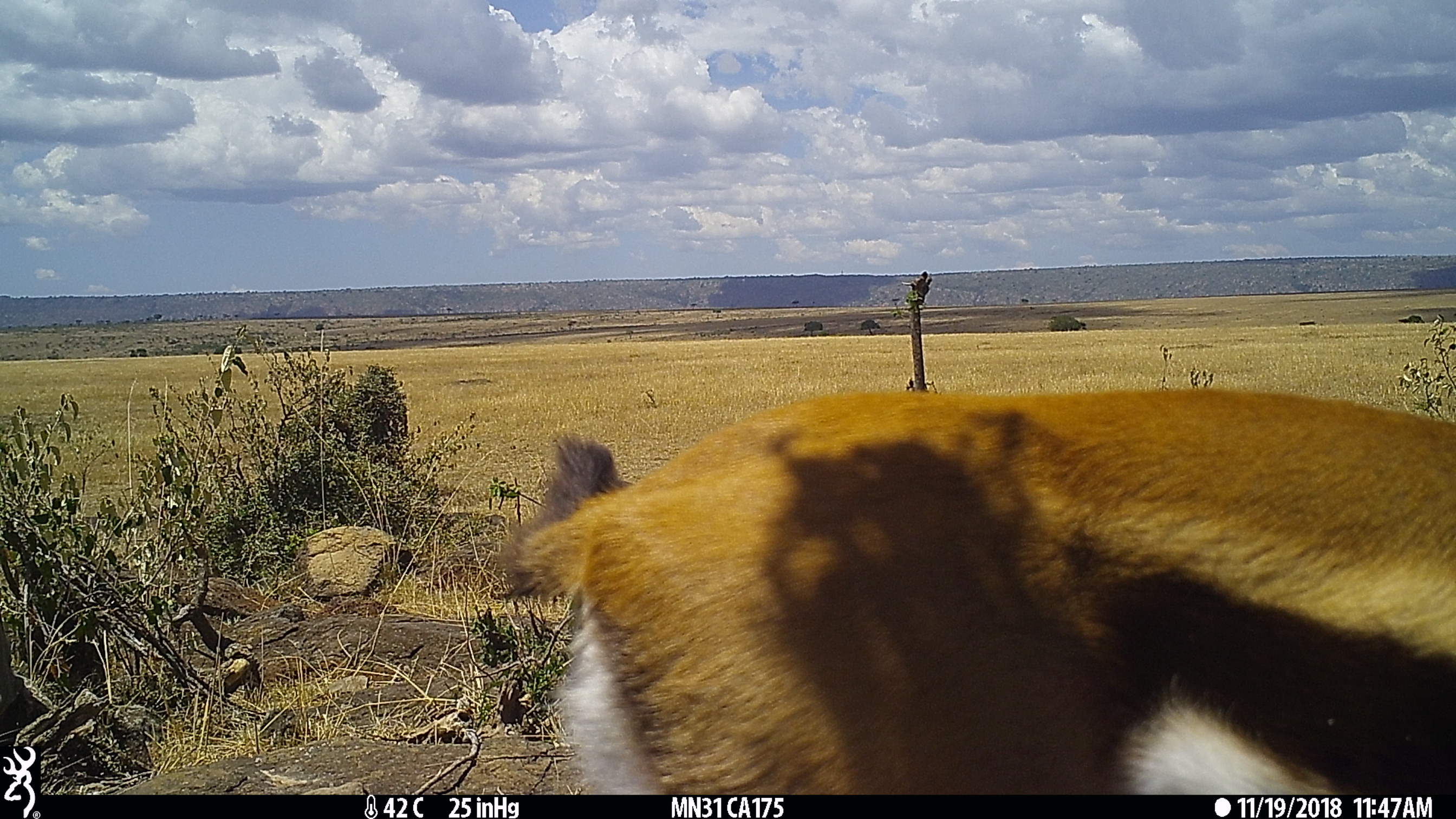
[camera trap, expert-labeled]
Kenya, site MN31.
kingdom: Animalia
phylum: Chordata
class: Mammalia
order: Artiodactyla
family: Bovidae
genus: Eudorcas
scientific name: Eudorcas thomsonii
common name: thomon's gazelle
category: gazelle thomsons